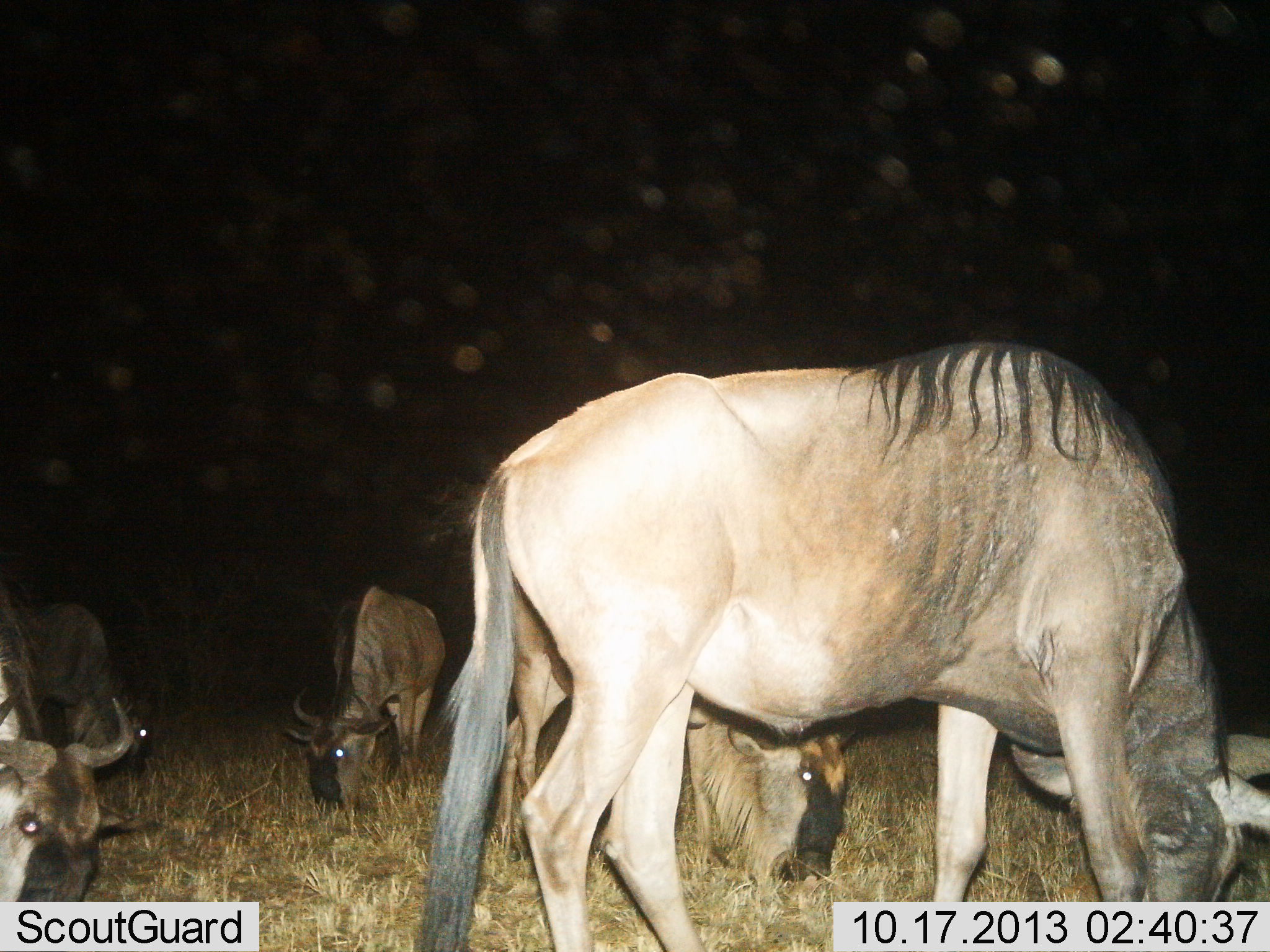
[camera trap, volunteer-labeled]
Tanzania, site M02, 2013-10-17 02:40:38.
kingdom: Animalia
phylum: Chordata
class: Mammalia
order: Artiodactyla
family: Bovidae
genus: Connochaetes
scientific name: Connochaetes taurinus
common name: blue wildebeest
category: wildebeest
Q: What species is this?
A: Wildebeest (blue wildebeest) (Connochaetes taurinus).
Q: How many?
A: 5.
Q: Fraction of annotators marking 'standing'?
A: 26%.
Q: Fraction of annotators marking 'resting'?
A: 0%.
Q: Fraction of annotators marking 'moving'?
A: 3%.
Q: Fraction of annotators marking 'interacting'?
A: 3%.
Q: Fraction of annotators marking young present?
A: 0%.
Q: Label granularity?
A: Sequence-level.